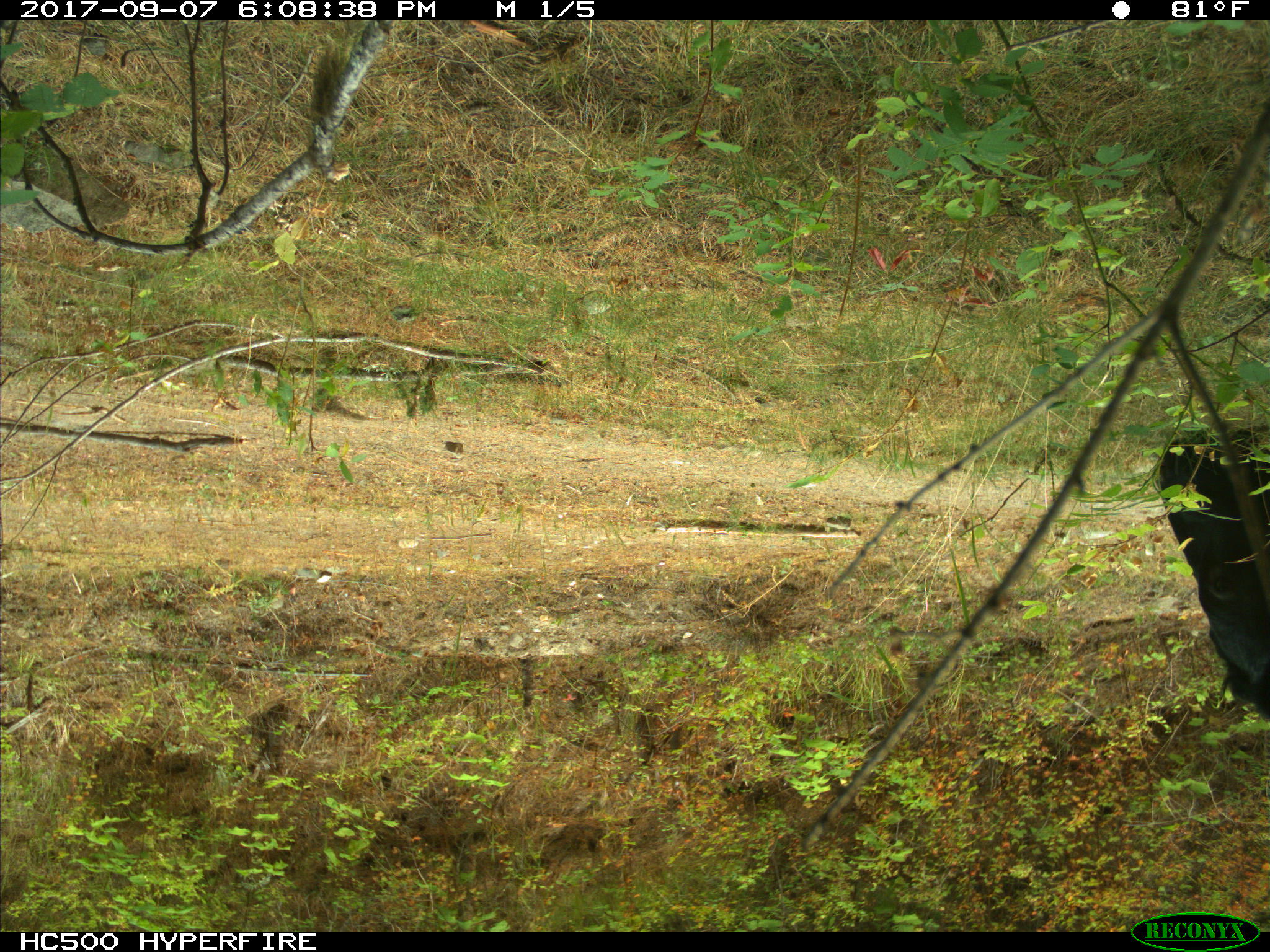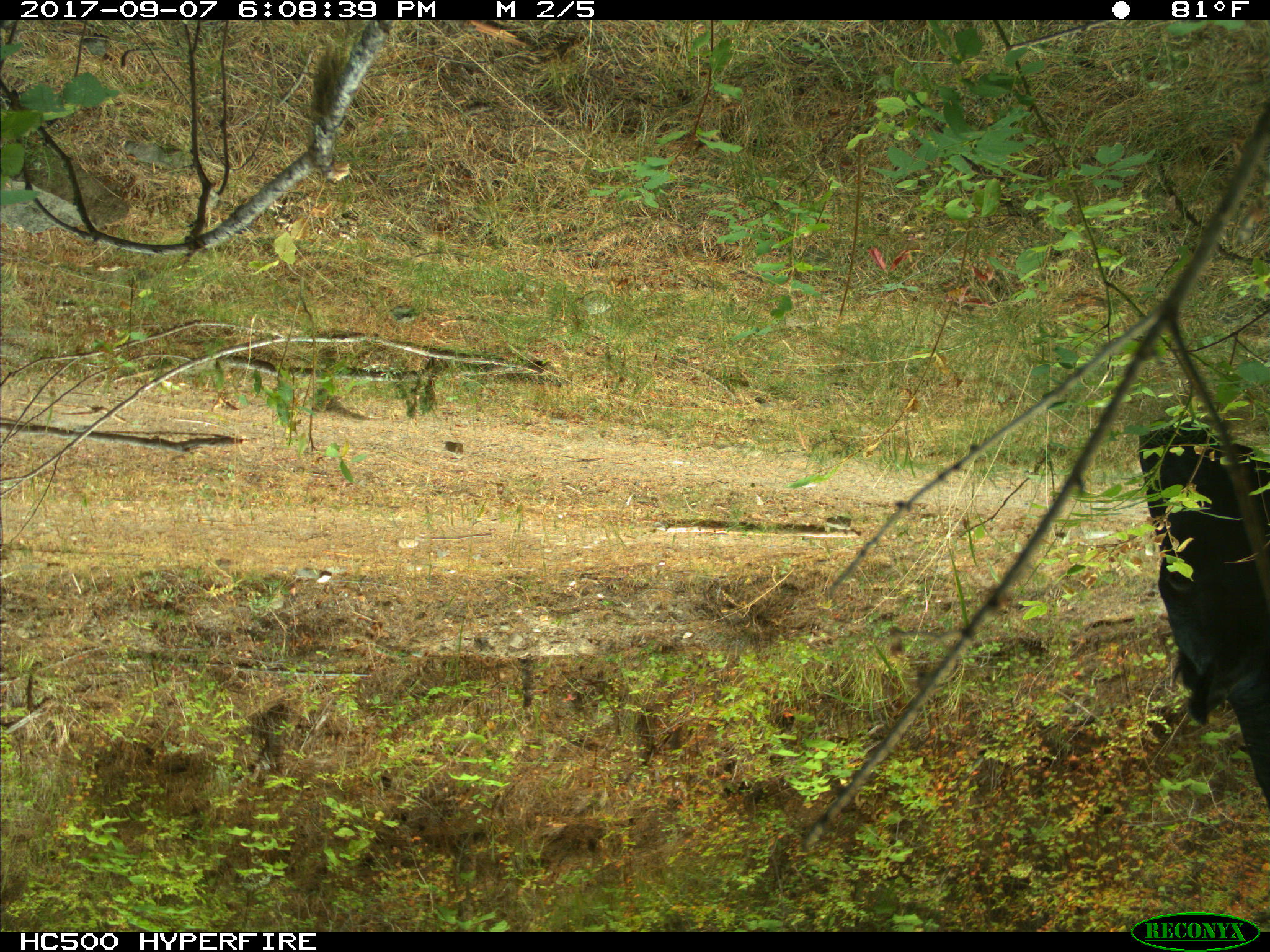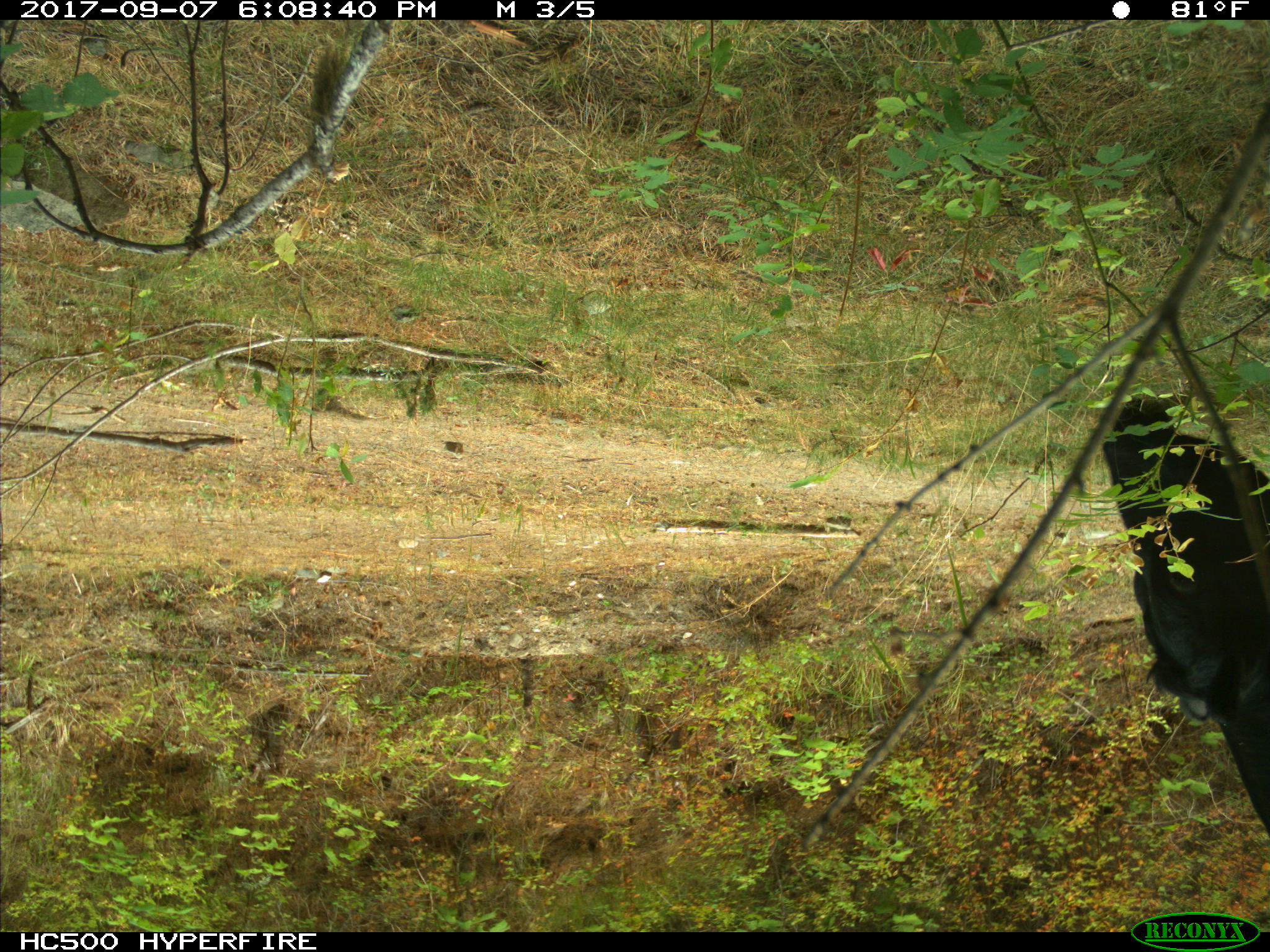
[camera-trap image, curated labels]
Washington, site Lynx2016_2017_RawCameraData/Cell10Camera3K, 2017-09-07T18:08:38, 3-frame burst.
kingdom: Animalia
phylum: Chordata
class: Mammalia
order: Artiodactyla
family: Bovidae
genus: Bos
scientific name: Bos taurus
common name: domestic cattle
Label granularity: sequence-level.